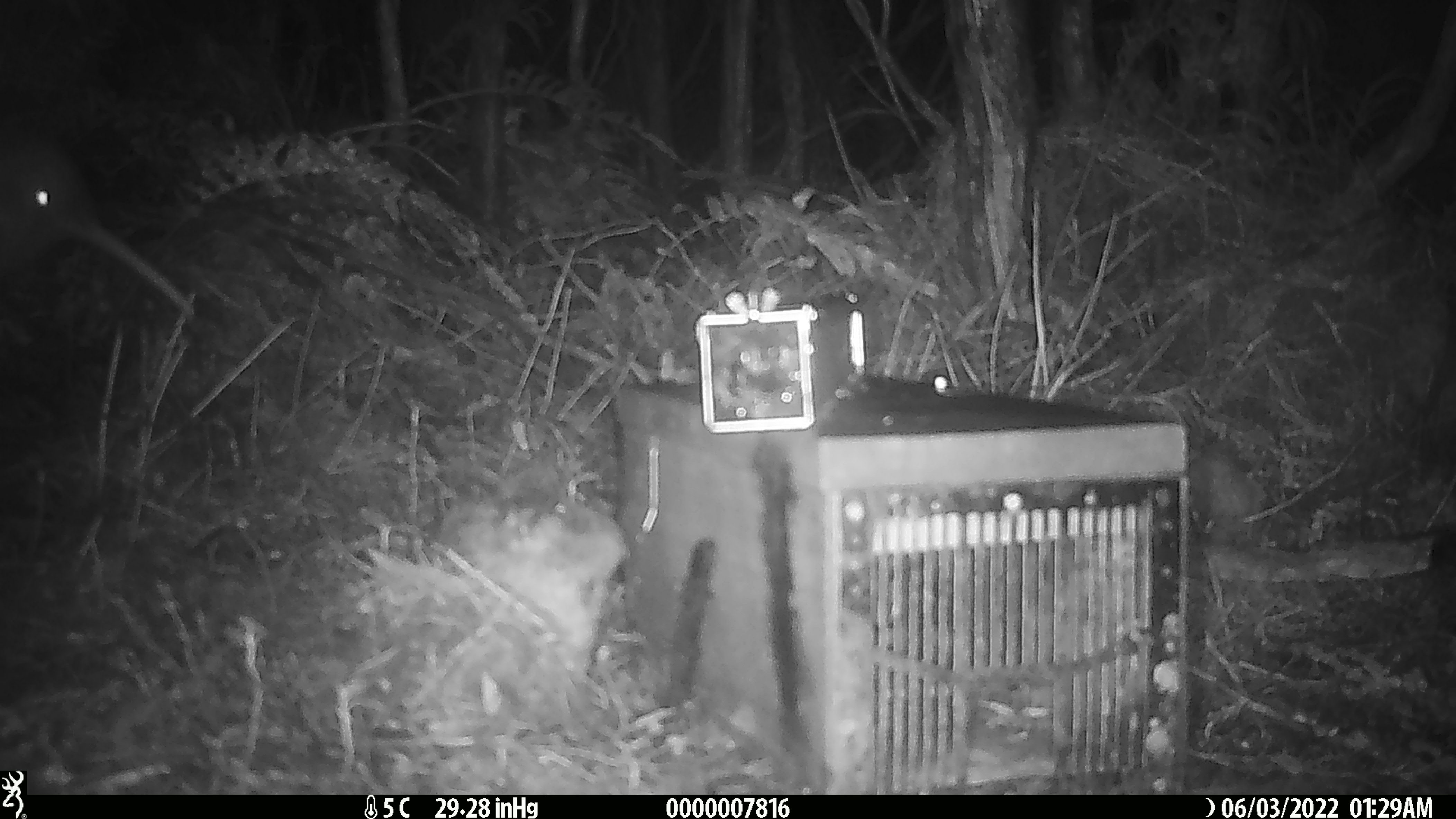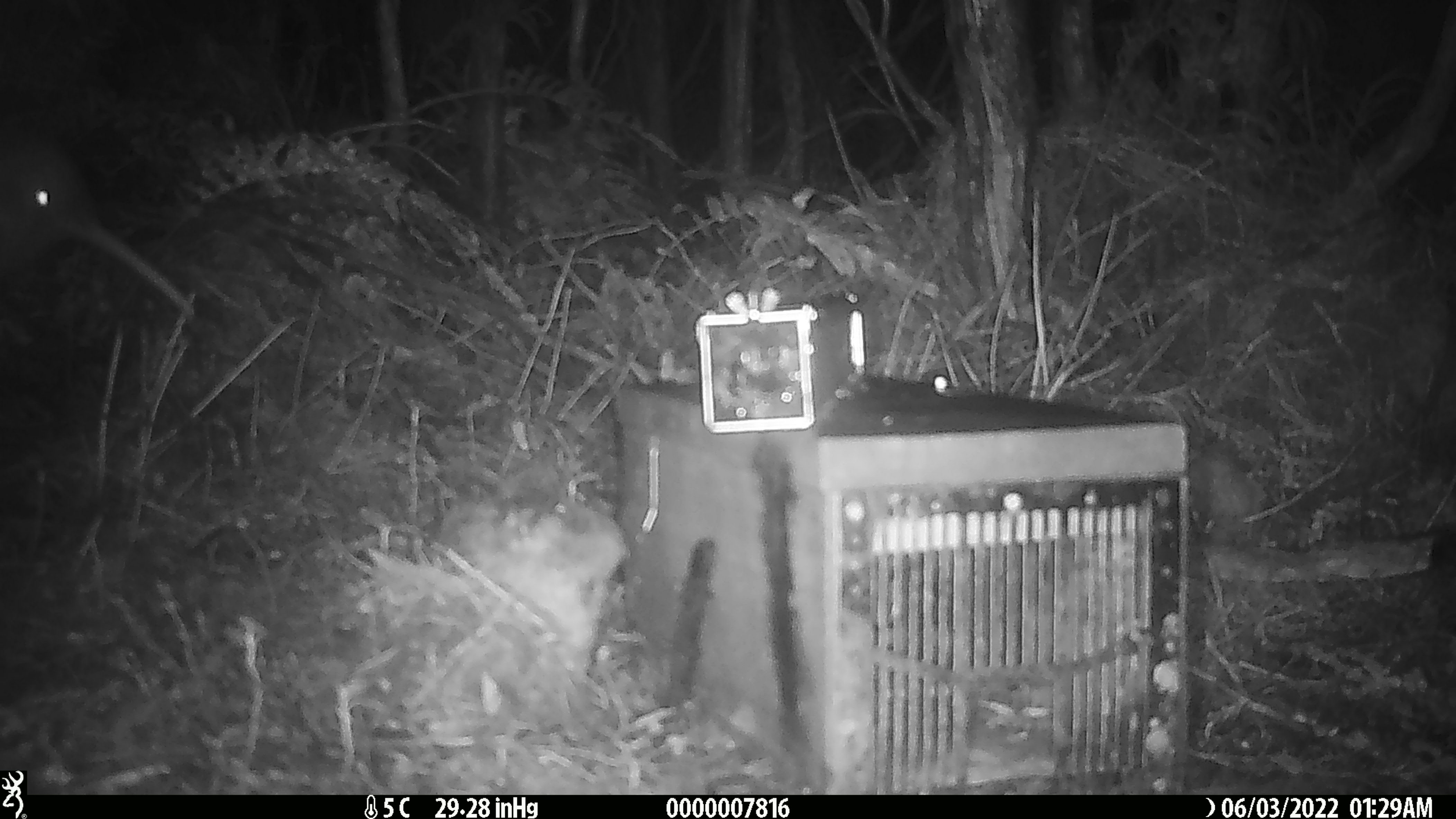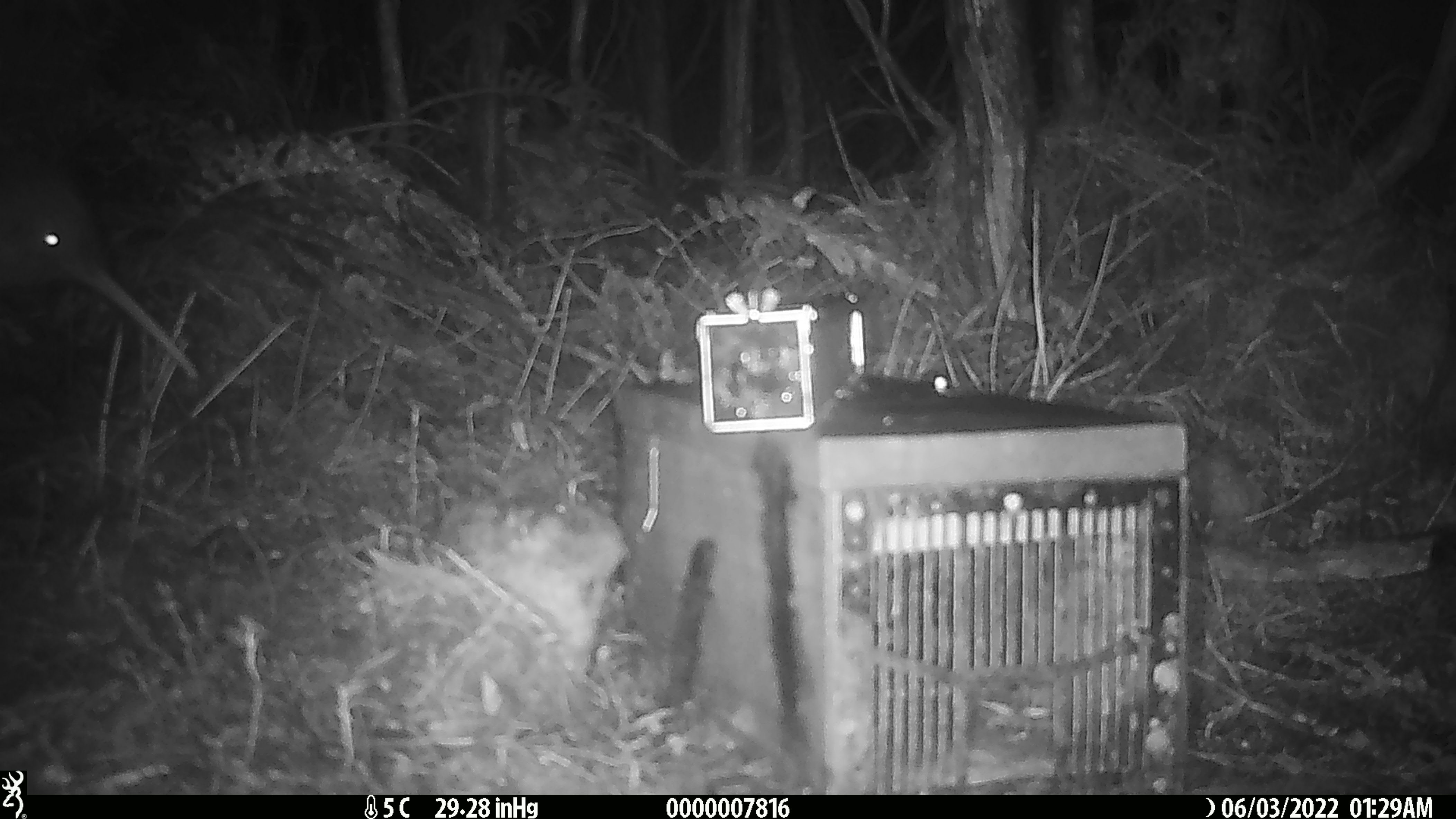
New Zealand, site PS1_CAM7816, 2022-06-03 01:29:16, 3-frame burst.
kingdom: Animalia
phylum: Chordata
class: Aves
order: Apterygiformes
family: Apterygidae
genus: Apteryx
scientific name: Apteryx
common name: kiwi